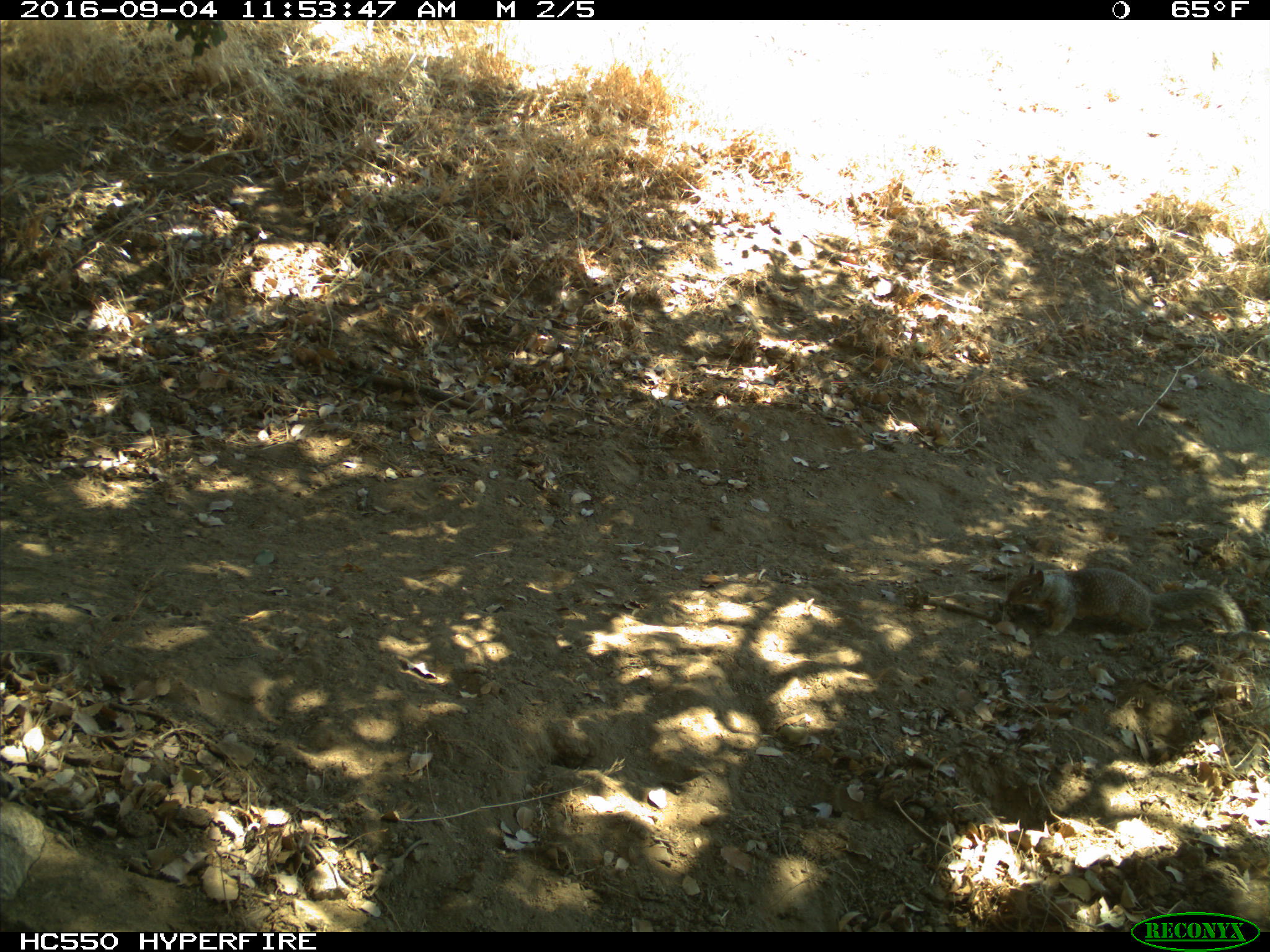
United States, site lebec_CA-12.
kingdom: Animalia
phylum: Chordata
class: Mammalia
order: Rodentia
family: Sciuridae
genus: Otospermophilus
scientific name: Otospermophilus beecheyi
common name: california ground squirrel